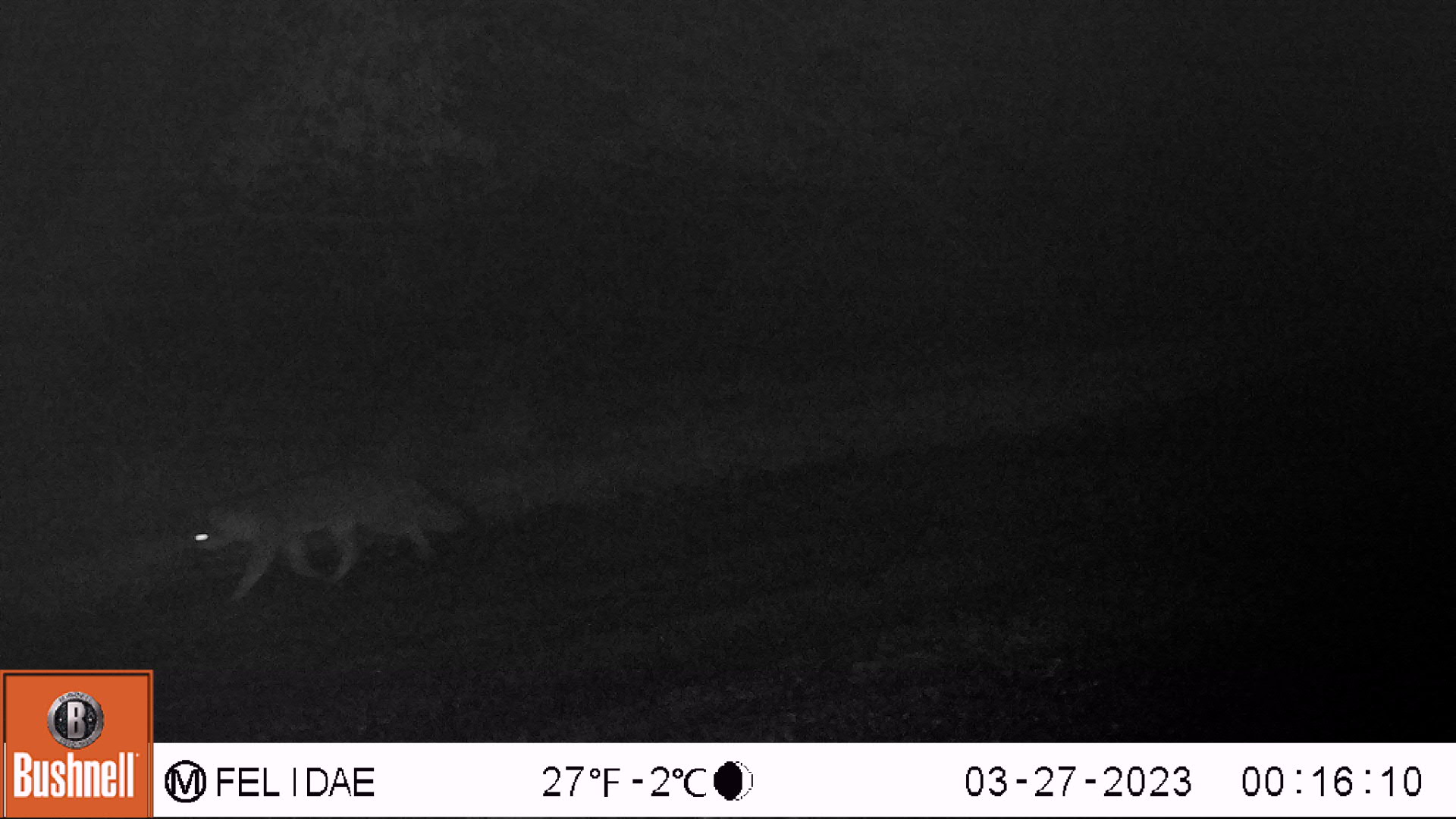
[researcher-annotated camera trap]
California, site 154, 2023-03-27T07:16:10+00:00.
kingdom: Animalia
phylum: Chordata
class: Mammalia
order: Carnivora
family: Canidae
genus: Urocyon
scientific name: Urocyon cinereoargenteus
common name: gray fox